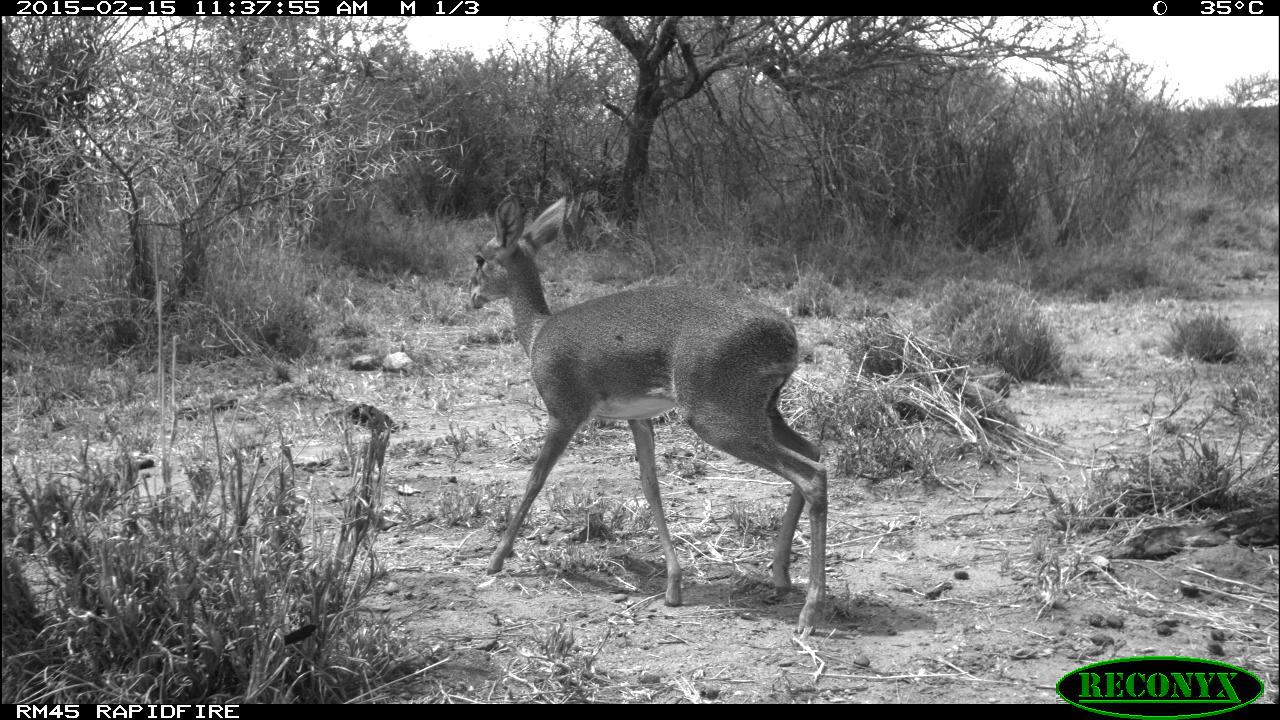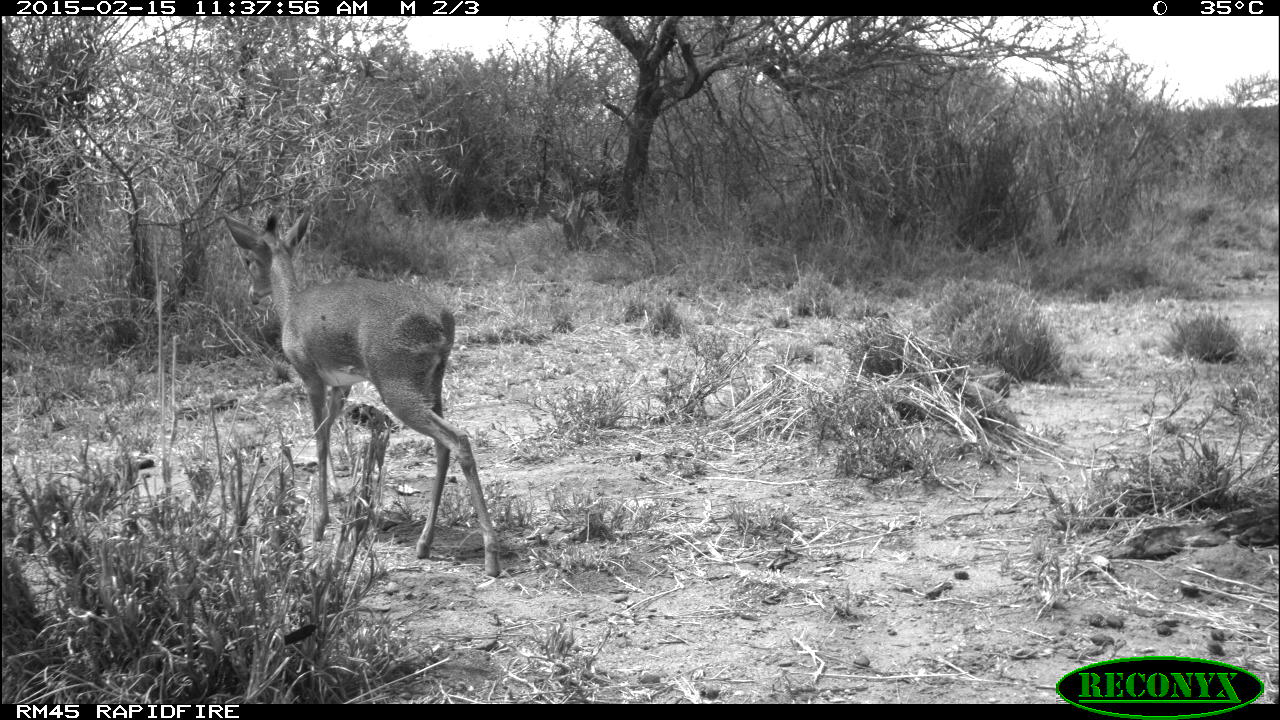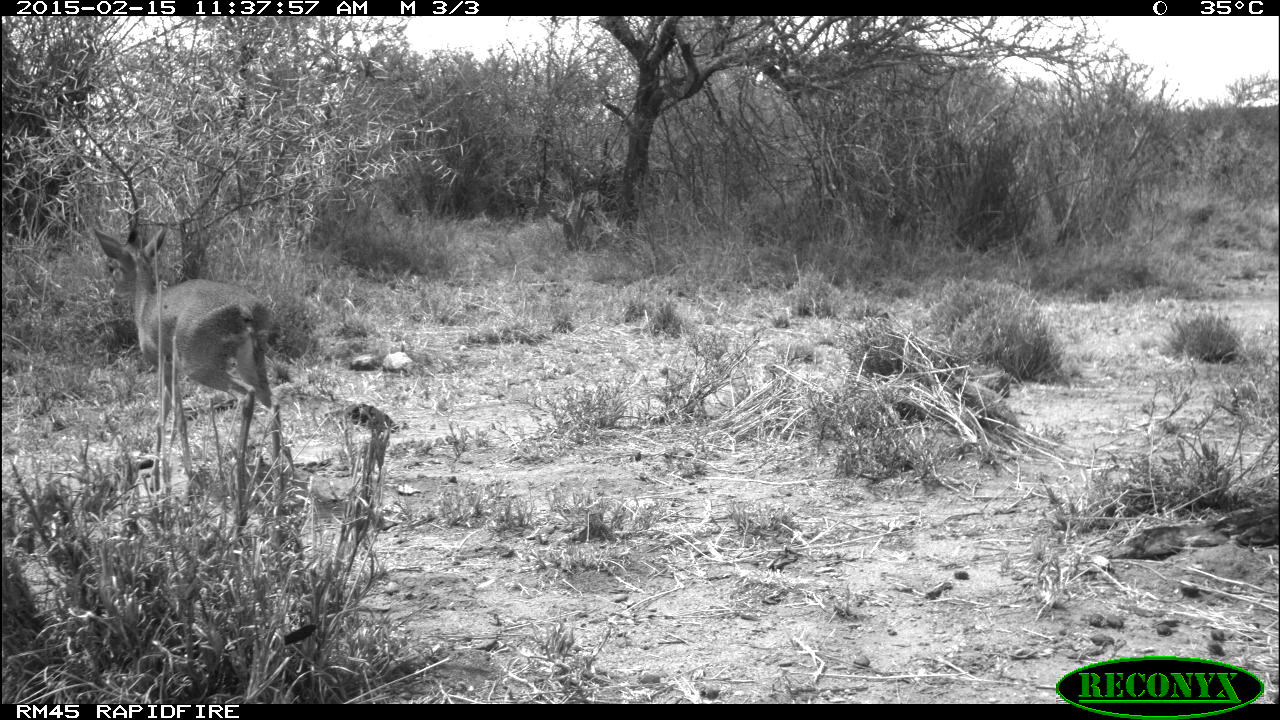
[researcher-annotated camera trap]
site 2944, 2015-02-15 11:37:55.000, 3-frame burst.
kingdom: Animalia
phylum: Chordata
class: Mammalia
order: Artiodactyla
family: Bovidae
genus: Madoqua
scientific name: Madoqua guentheri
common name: günther's dik-dik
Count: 1.